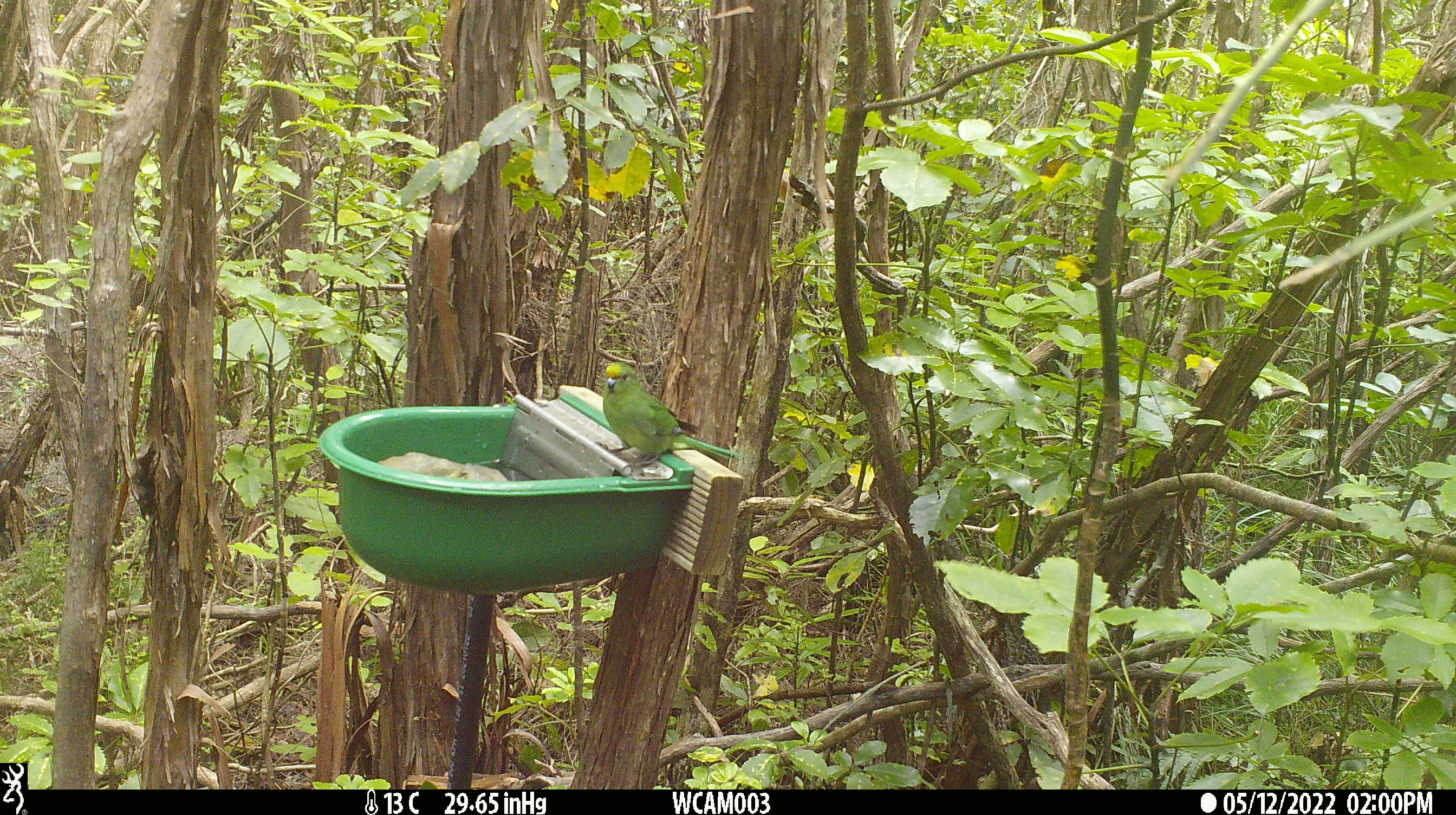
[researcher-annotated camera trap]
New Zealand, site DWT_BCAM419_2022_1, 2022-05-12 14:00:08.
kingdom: Animalia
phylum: Chordata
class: Aves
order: Psittaciformes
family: Psittaculidae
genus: Cyanoramphus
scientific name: Cyanoramphus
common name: parakeet